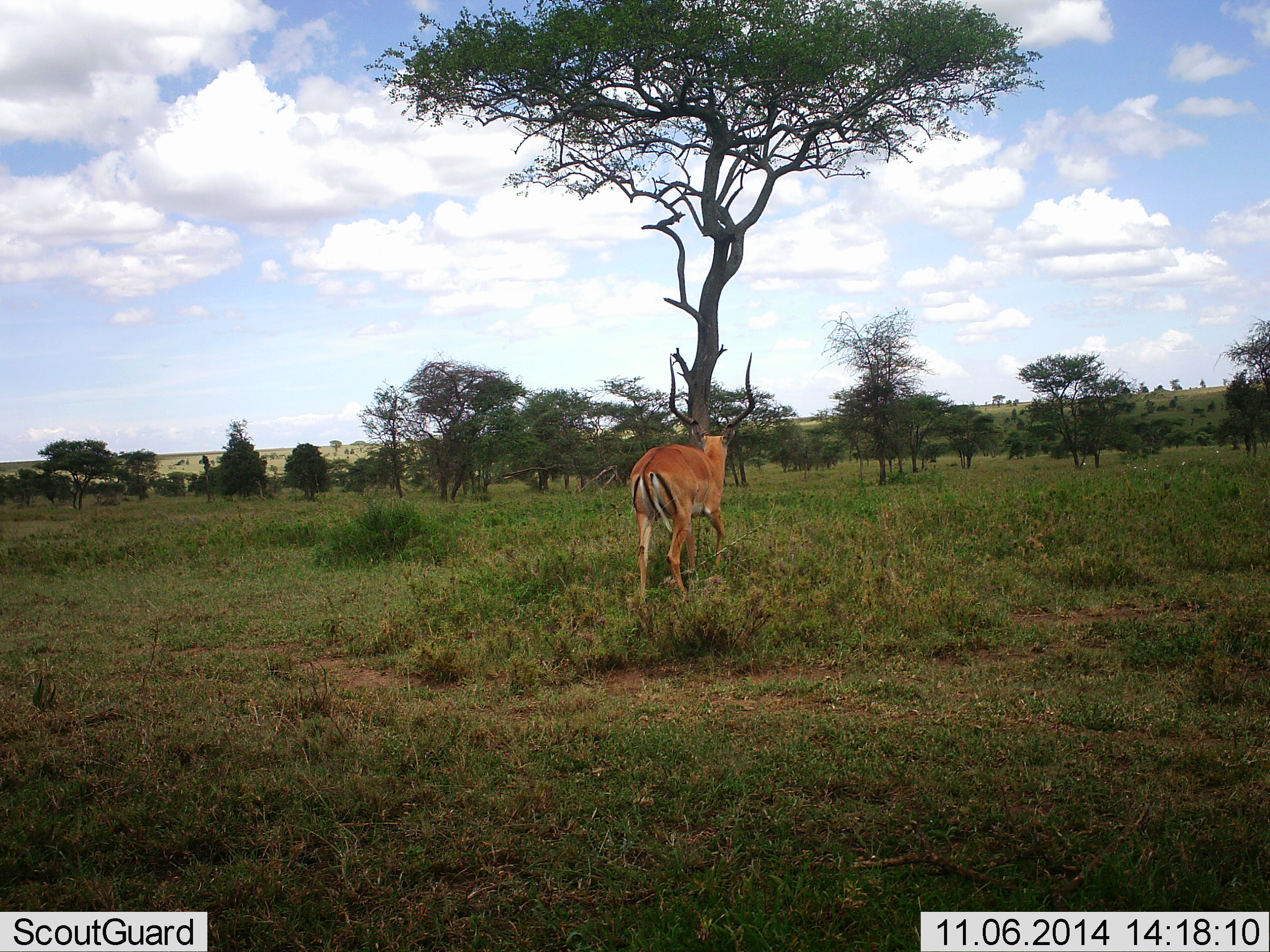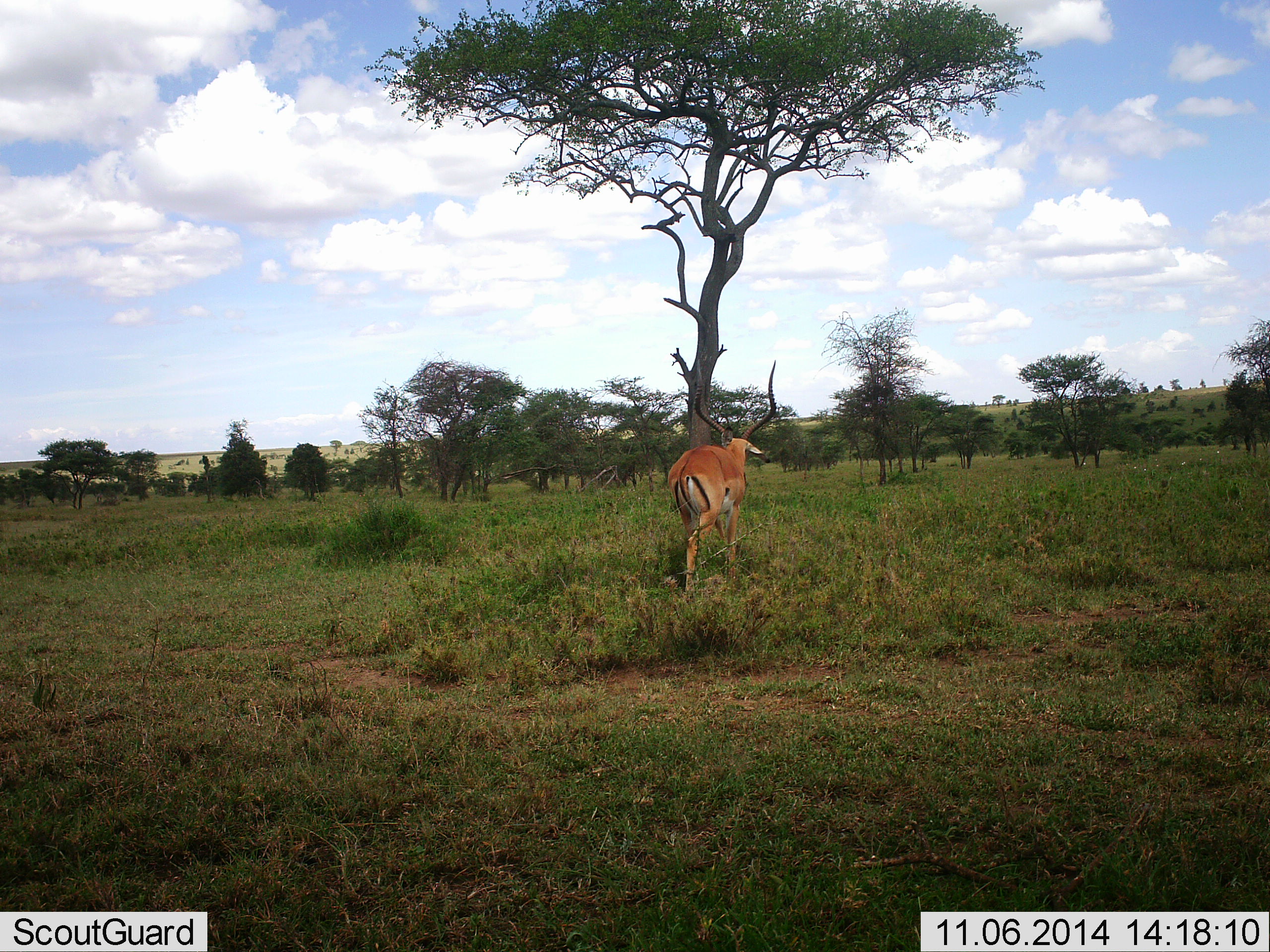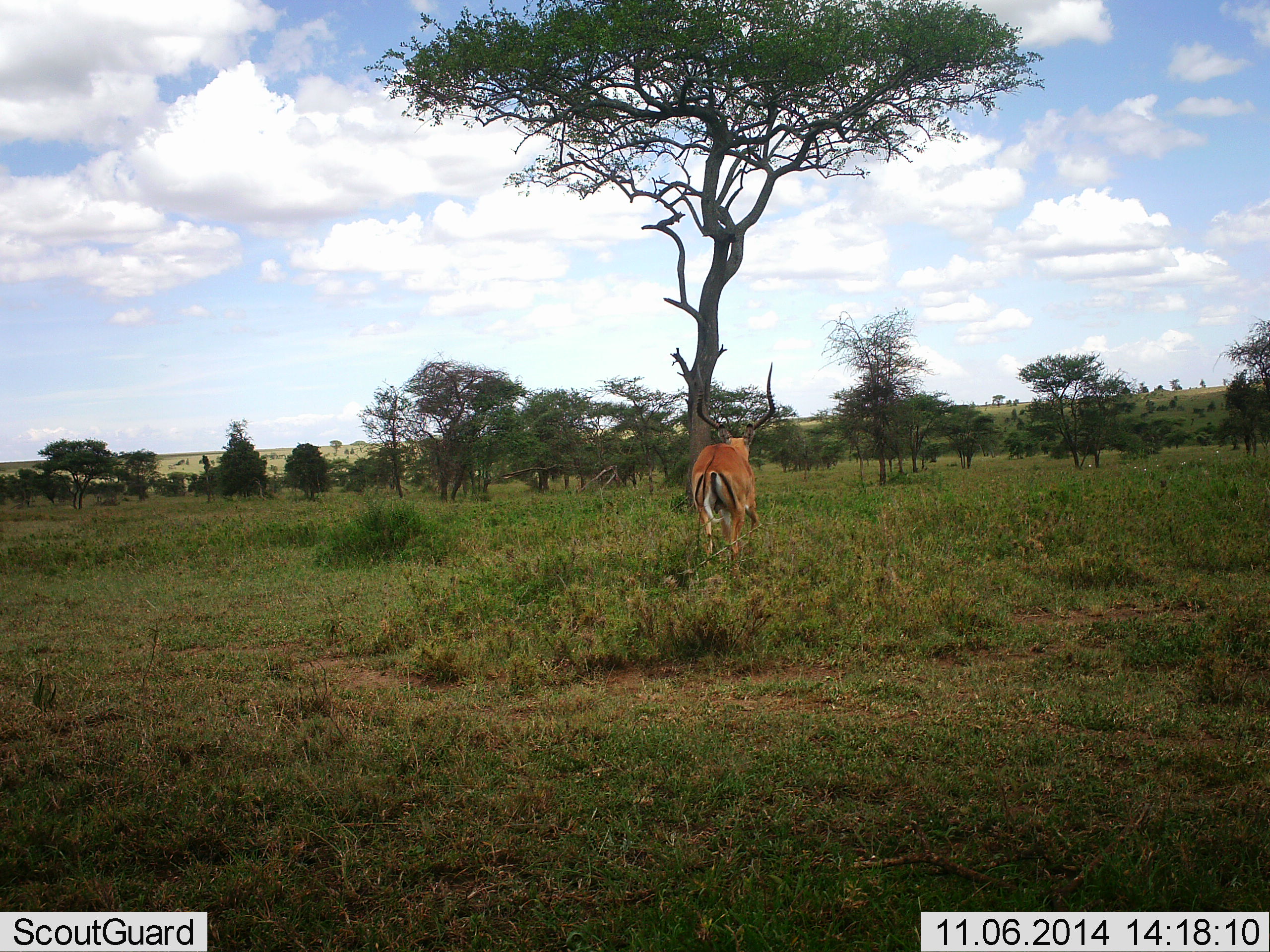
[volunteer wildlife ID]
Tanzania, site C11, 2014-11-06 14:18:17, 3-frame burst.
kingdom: Animalia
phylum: Chordata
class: Mammalia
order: Artiodactyla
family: Bovidae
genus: Aepyceros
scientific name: Aepyceros melampus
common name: impala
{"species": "impala (Aepyceros melampus)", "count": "1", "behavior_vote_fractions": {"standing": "0%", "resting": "0%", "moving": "100%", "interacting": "0%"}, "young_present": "0%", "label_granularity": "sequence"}